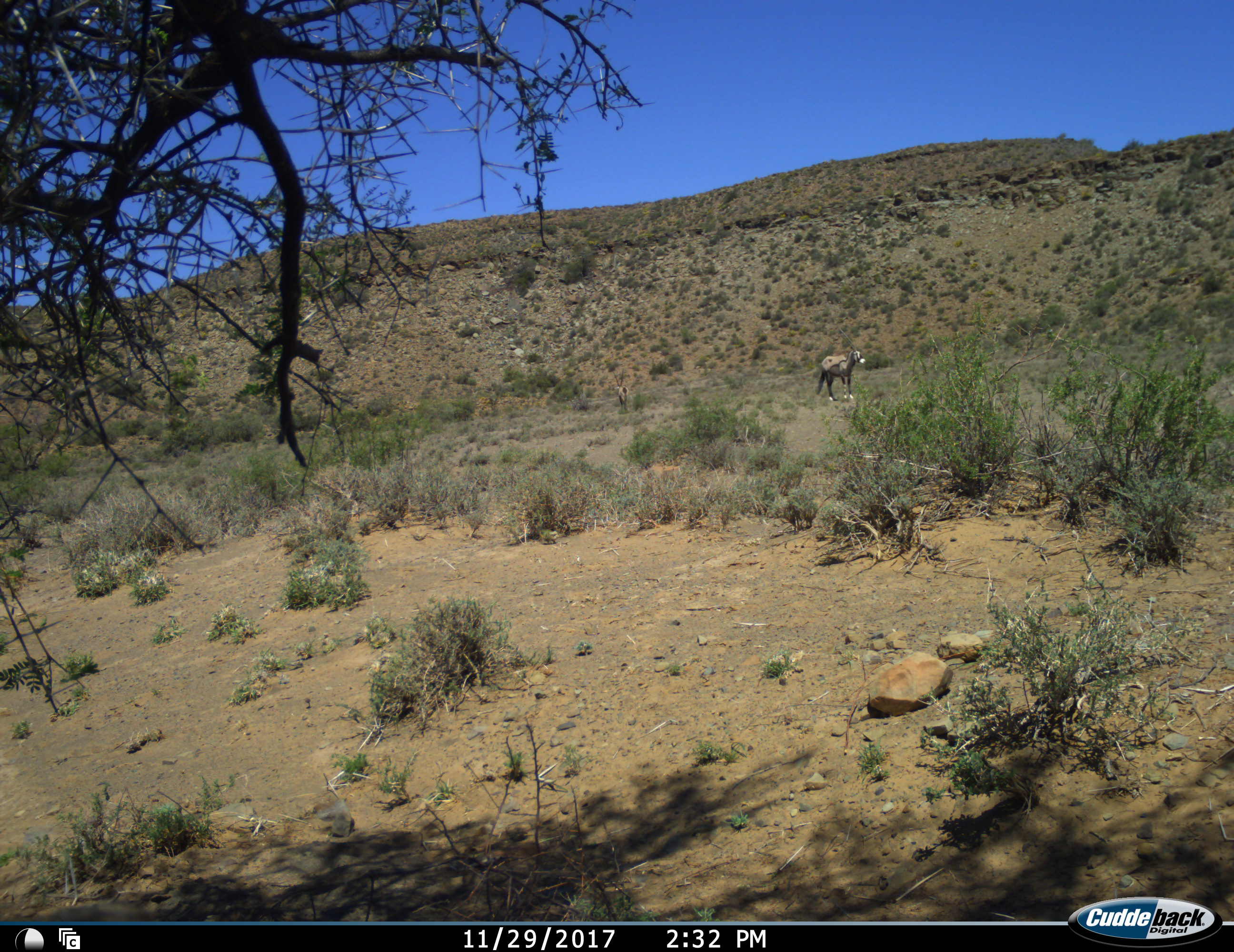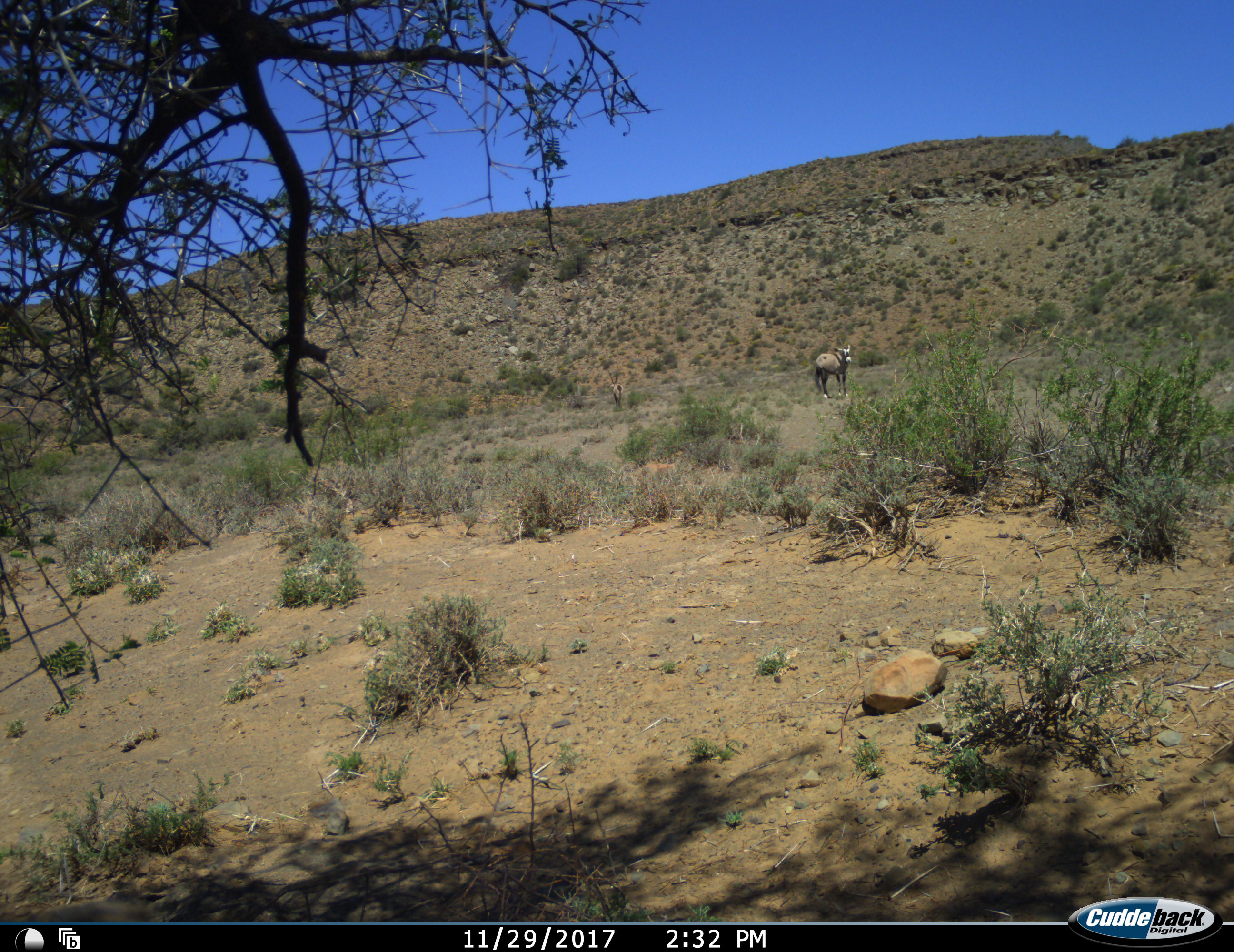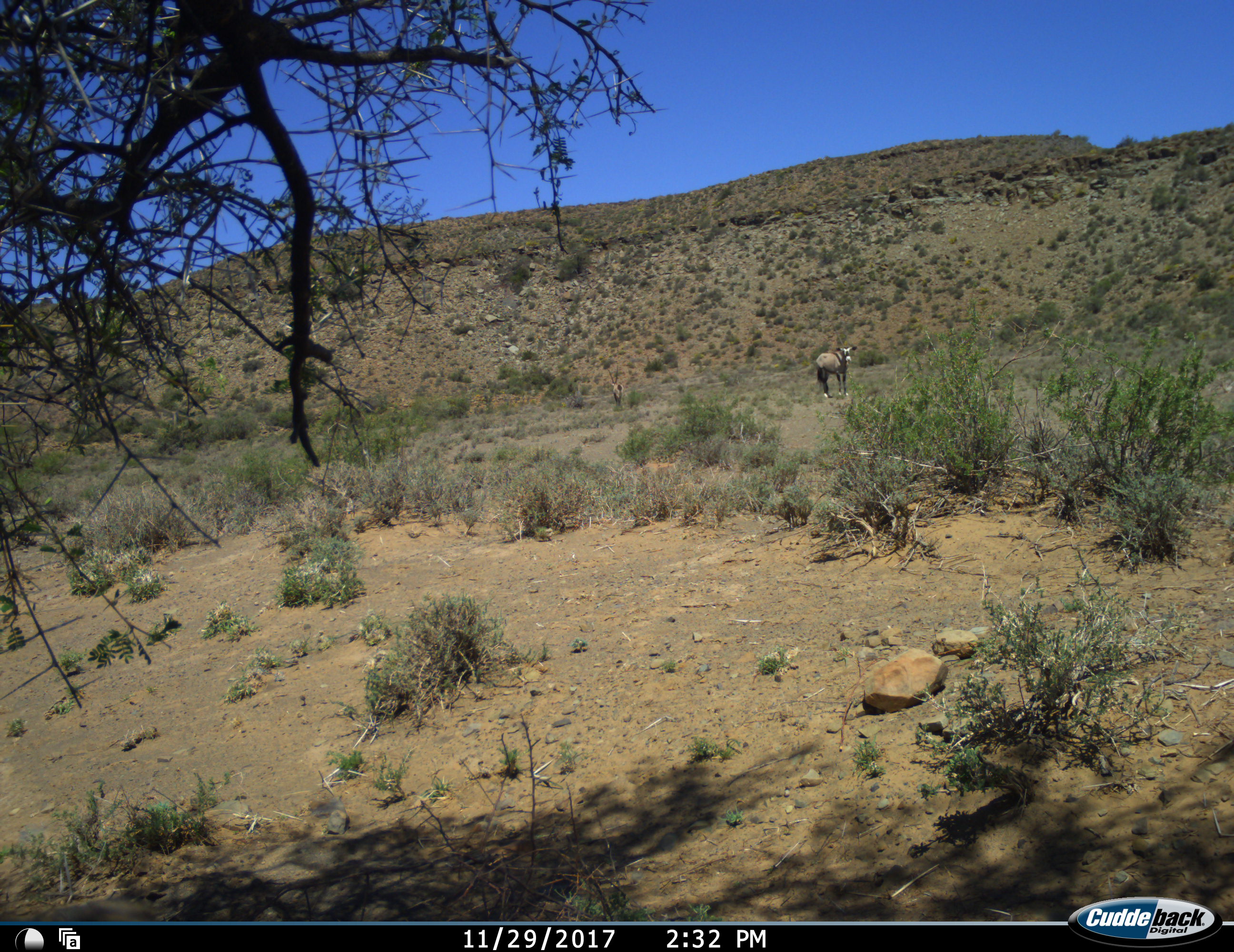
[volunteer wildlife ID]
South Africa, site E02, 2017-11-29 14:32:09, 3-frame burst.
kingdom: Animalia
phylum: Chordata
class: Mammalia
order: Artiodactyla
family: Bovidae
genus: Oryx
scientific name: Oryx gazella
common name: gemsbok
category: gemsbokoryx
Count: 2.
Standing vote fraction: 100%.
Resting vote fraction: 0%.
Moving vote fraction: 11%.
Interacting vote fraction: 0%.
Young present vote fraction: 0%.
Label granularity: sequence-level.